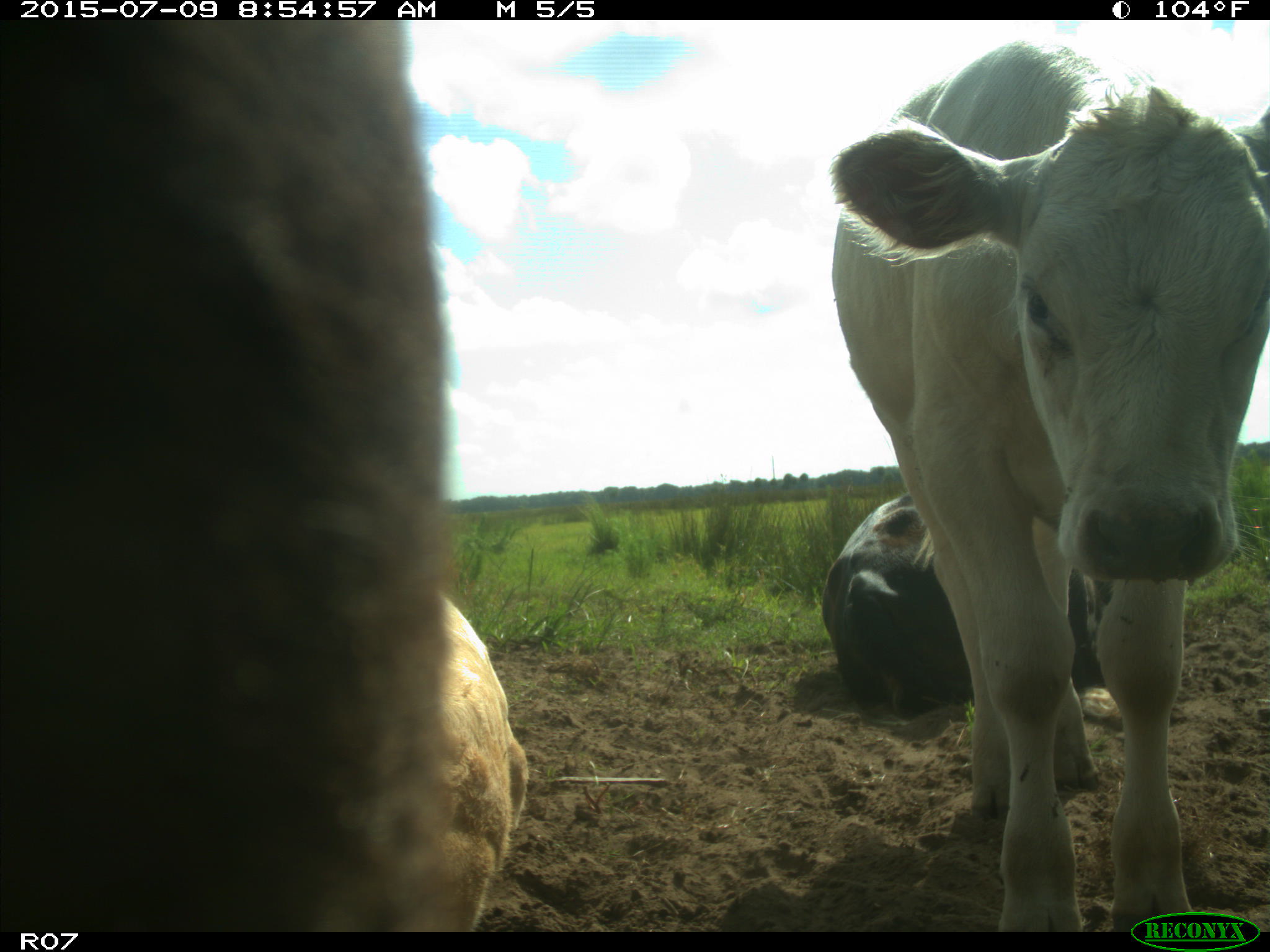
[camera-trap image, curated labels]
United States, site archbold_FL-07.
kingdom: Animalia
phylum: Chordata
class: Mammalia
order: Artiodactyla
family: Bovidae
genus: Bos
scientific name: Bos taurus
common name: domestic cow